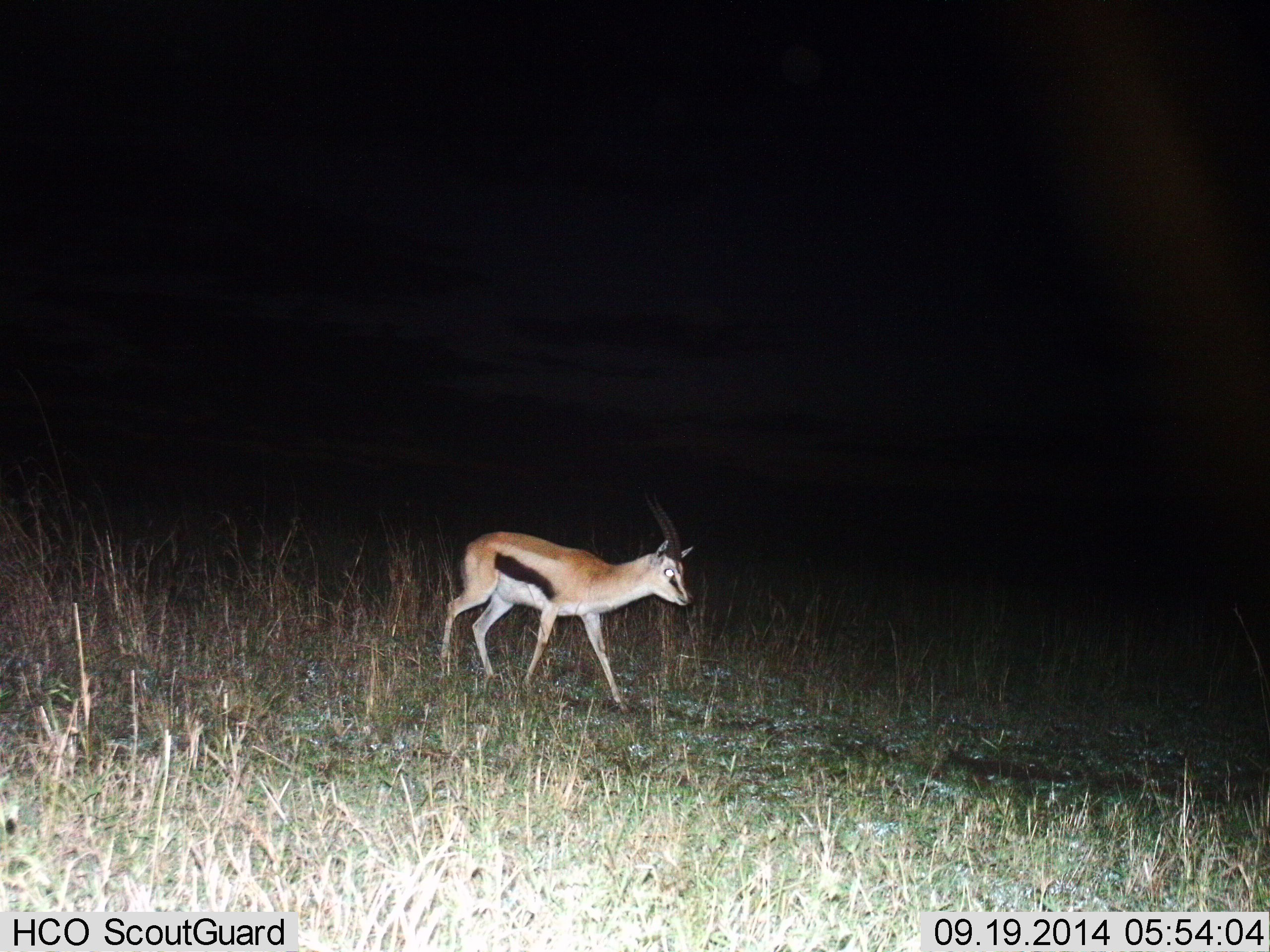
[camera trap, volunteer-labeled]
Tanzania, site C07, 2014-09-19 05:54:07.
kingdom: Animalia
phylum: Chordata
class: Mammalia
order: Artiodactyla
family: Bovidae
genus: Eudorcas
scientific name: Eudorcas thomsonii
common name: thomson's gazelle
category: gazellethomsons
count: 1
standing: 30%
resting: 0%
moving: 70%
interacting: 0%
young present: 0%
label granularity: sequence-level